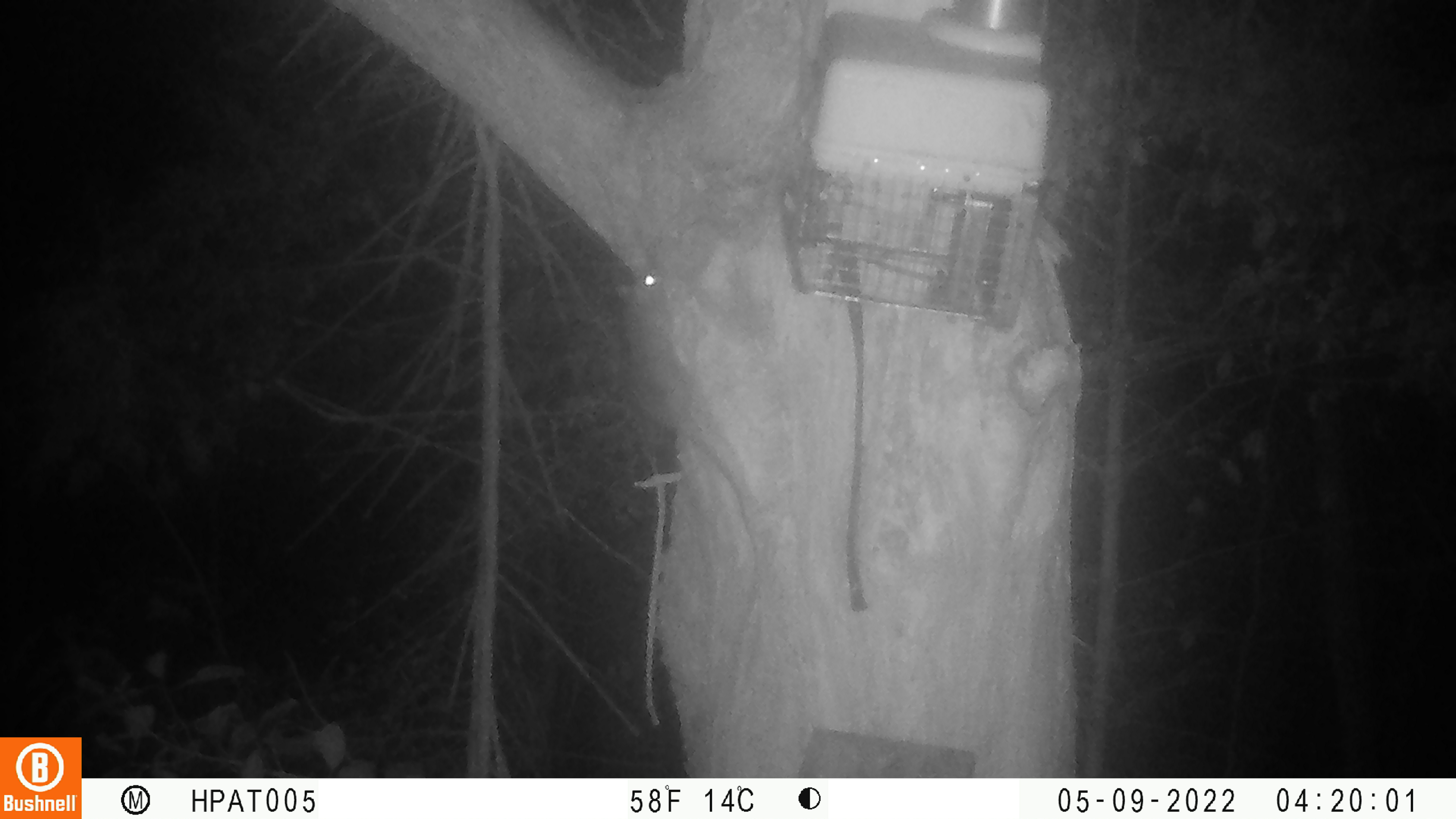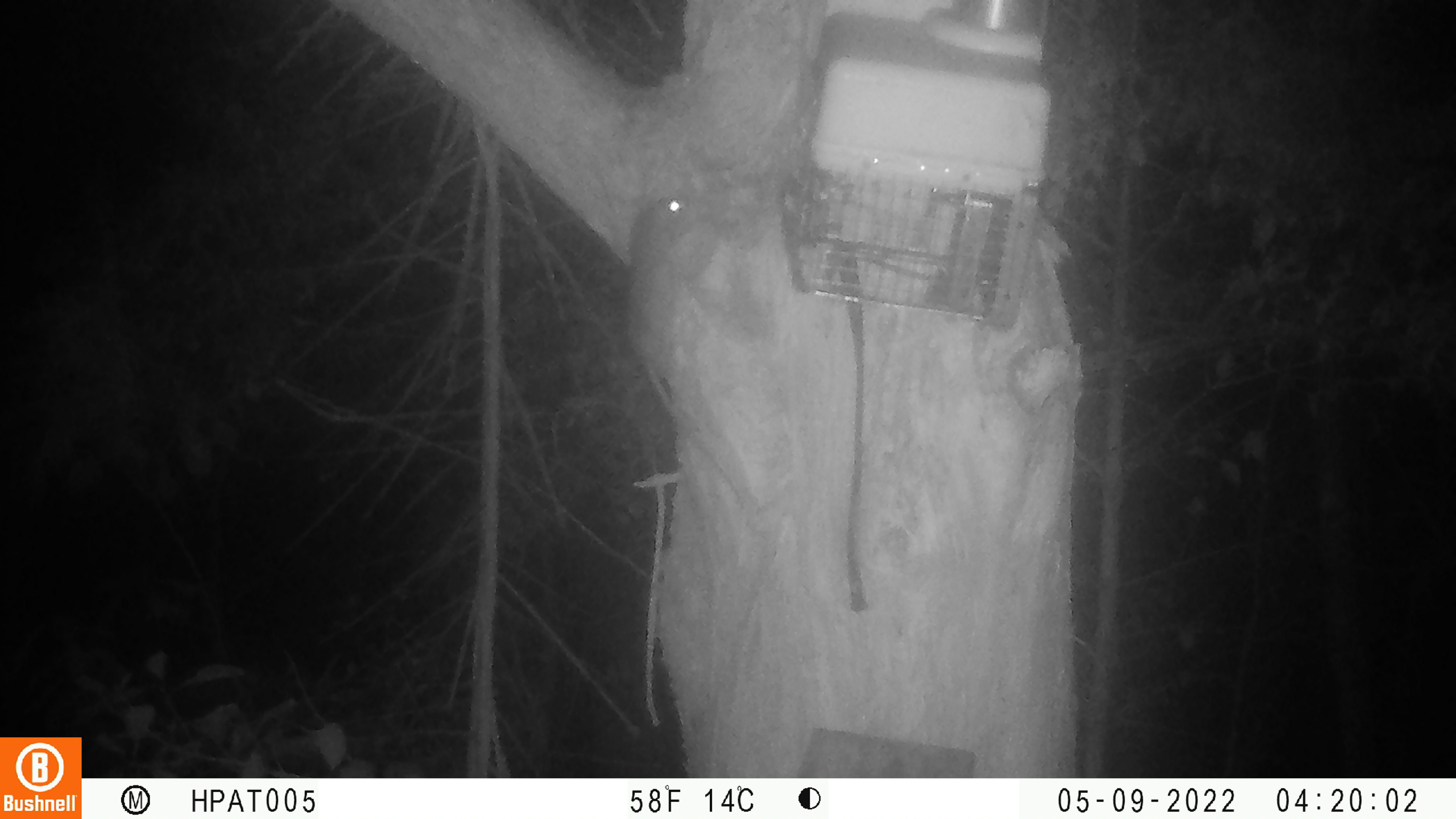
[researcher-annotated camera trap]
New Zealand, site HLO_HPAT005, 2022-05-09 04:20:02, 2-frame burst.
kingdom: Animalia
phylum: Chordata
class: Mammalia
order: Rodentia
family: Muridae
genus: Rattus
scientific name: Rattus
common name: rat